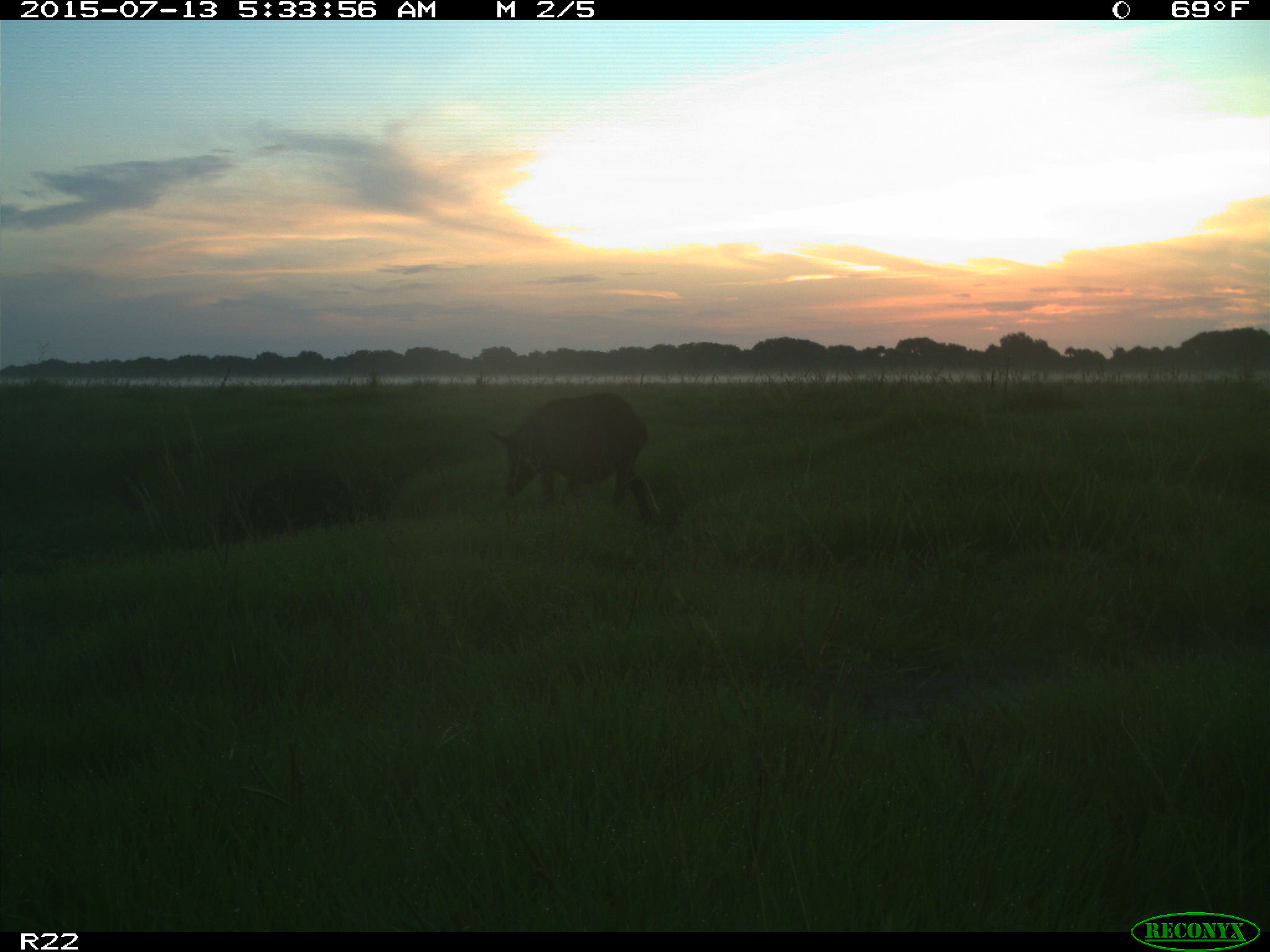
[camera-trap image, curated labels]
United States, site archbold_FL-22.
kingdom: Animalia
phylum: Chordata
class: Mammalia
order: Artiodactyla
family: Bovidae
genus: Bos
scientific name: Bos taurus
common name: domestic cow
Bos taurus (domestic cow).